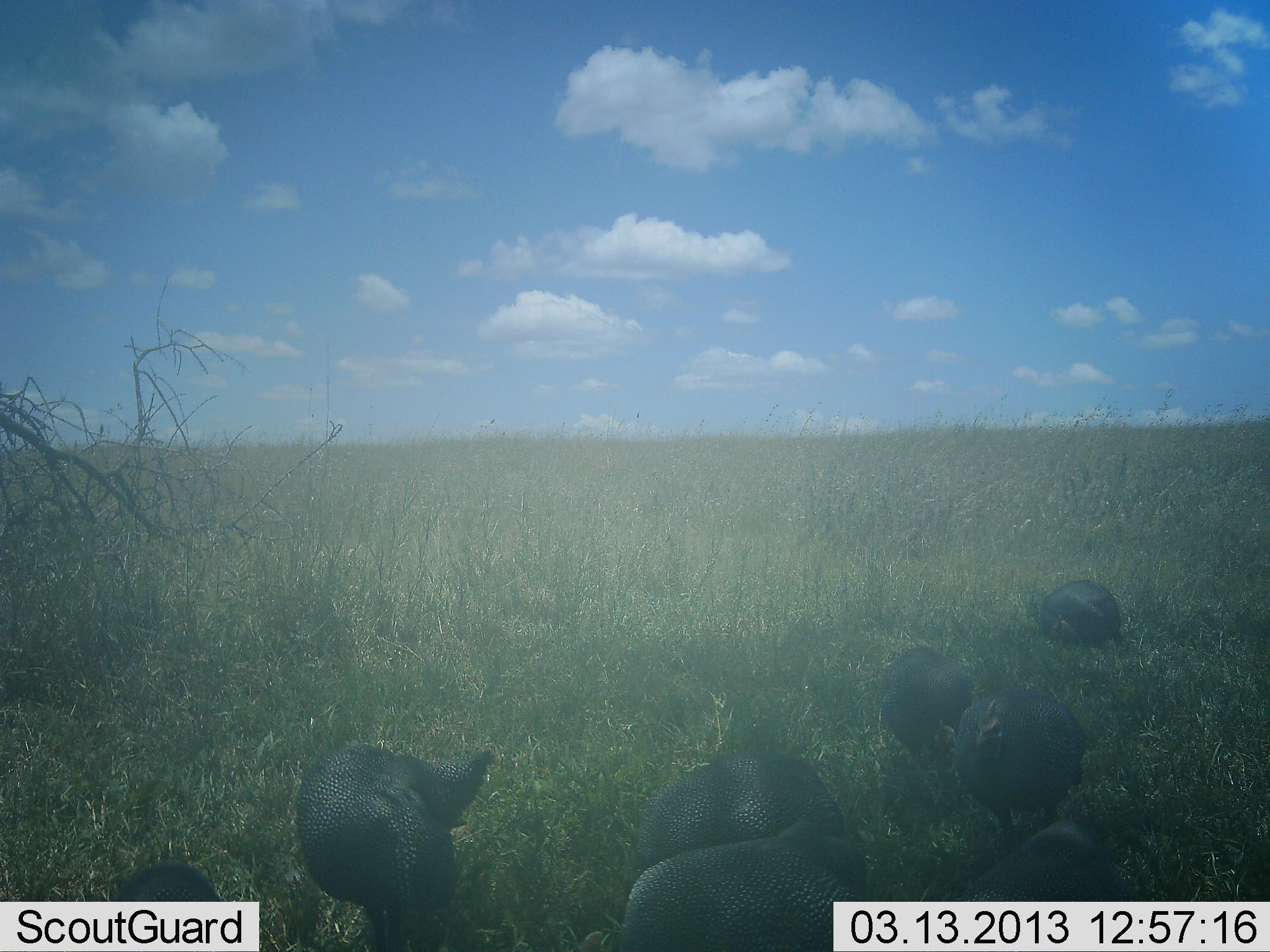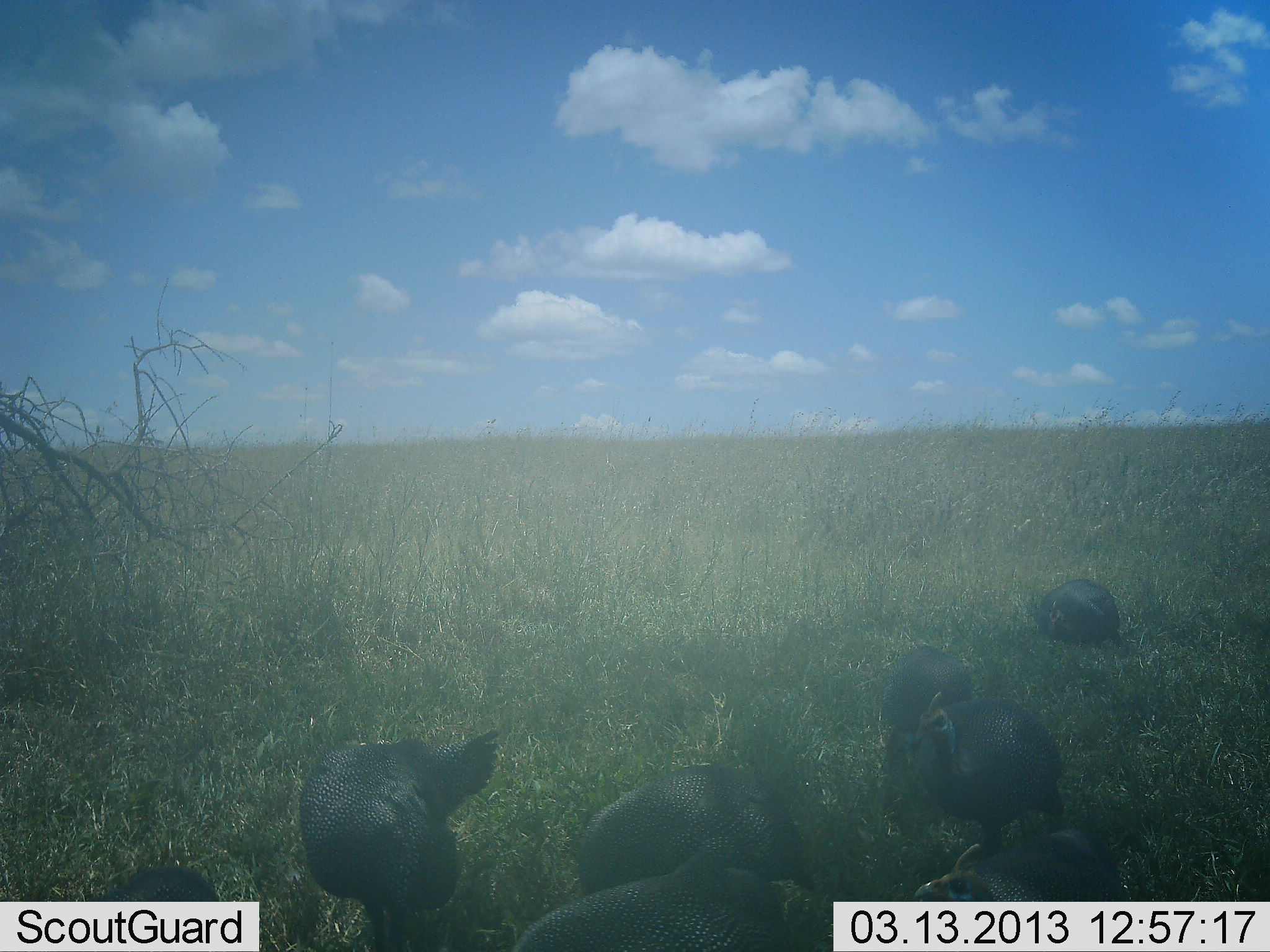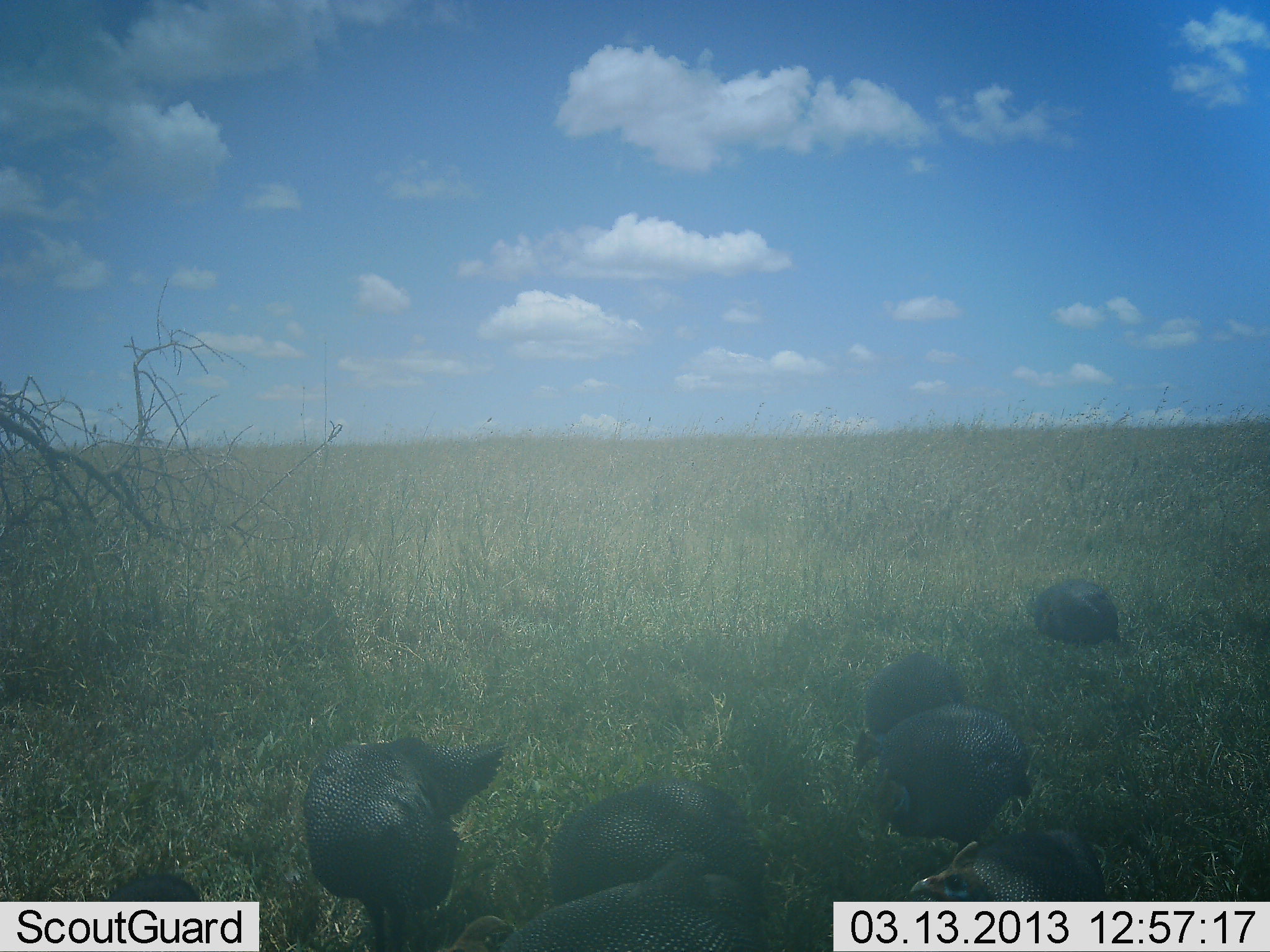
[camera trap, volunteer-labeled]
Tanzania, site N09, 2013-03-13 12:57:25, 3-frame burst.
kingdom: Animalia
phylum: Chordata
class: Aves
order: Galliformes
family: Numididae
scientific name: Numididae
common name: guinea fowl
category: guineafowl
Guineafowl (guinea fowl) (Numididae), count 7. Behavior (volunteer vote fractions): standing 33%, resting 18%, moving 45%, interacting 6%. Young present (vote fraction): 0%. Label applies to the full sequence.